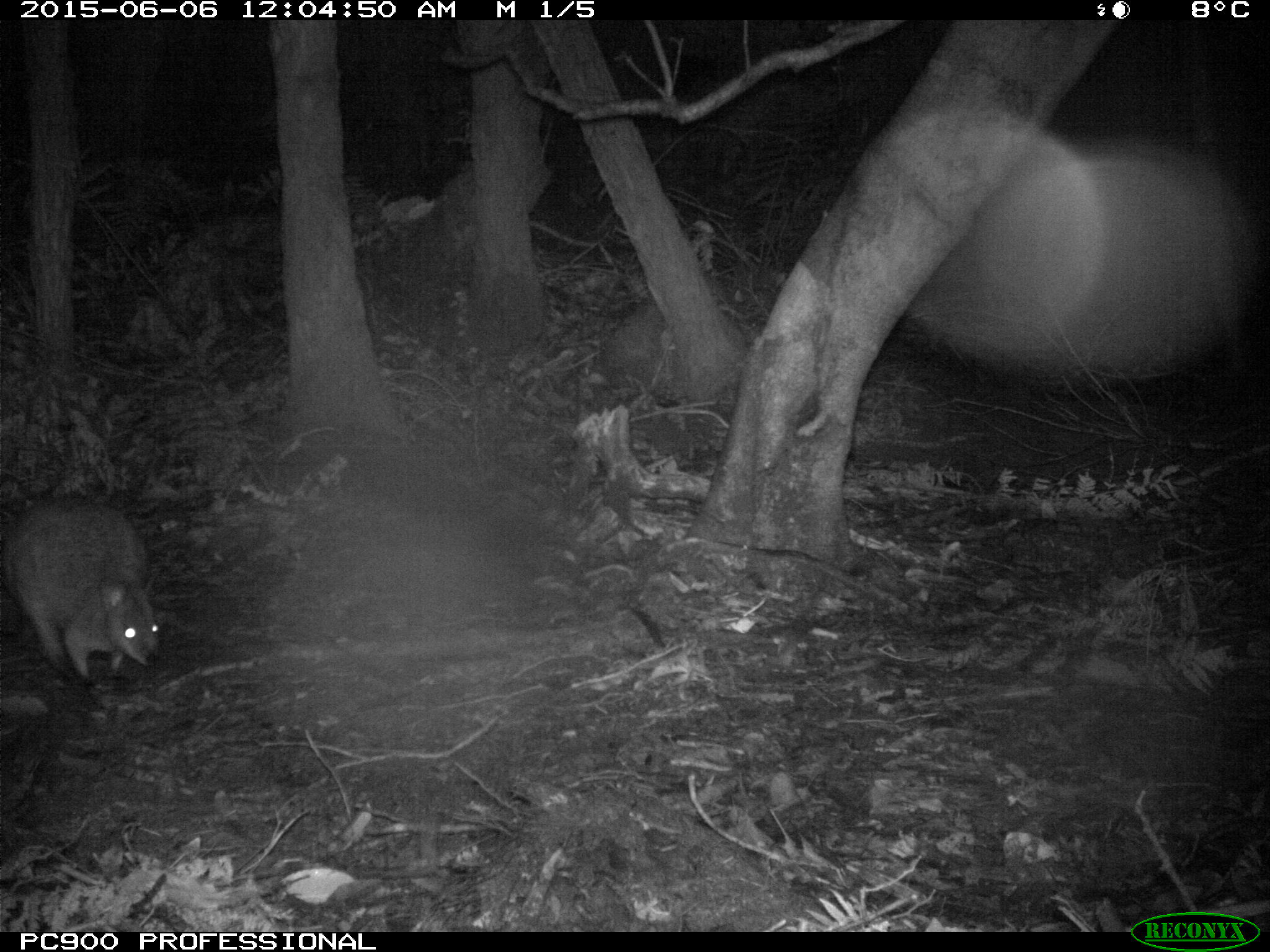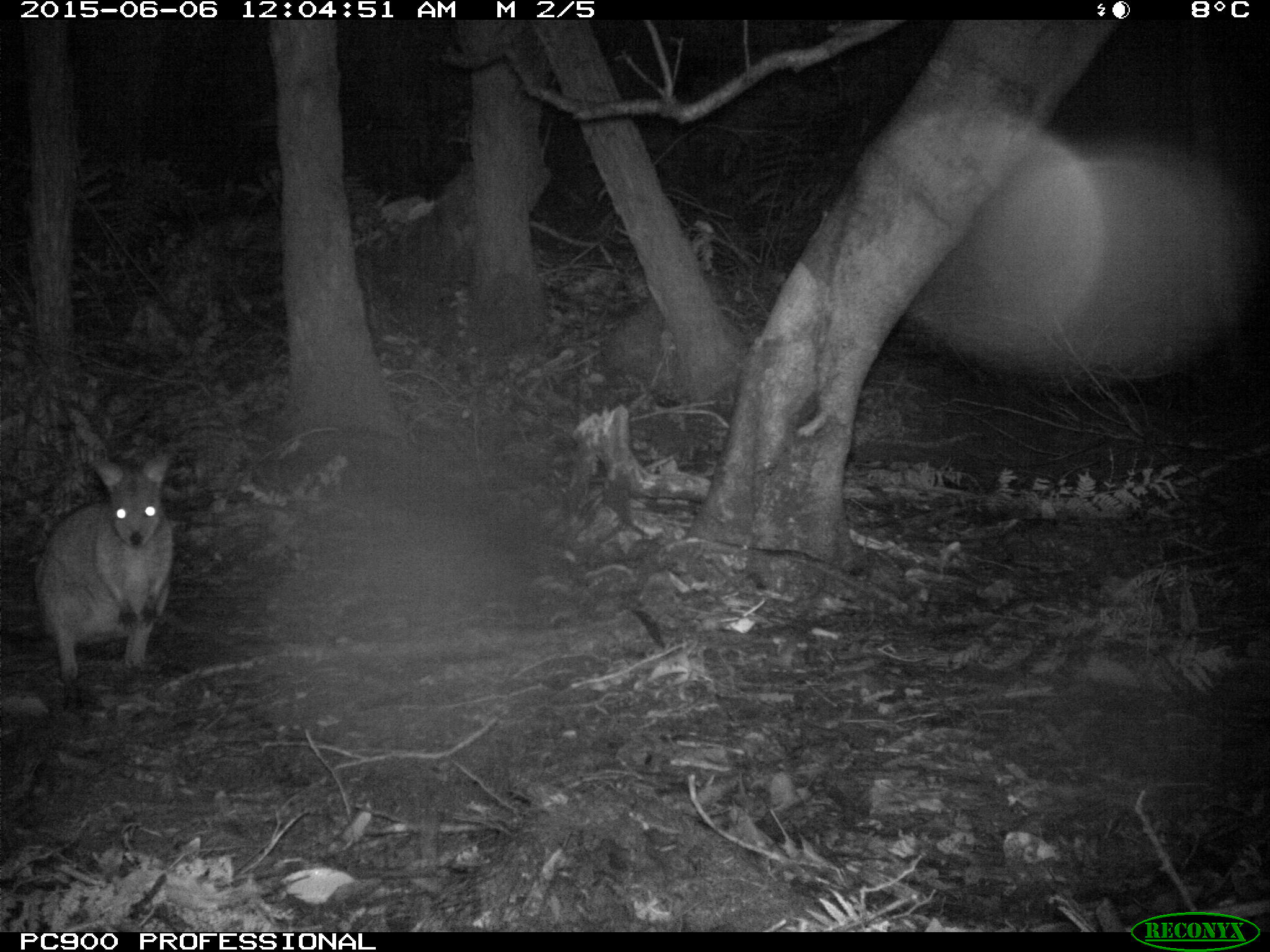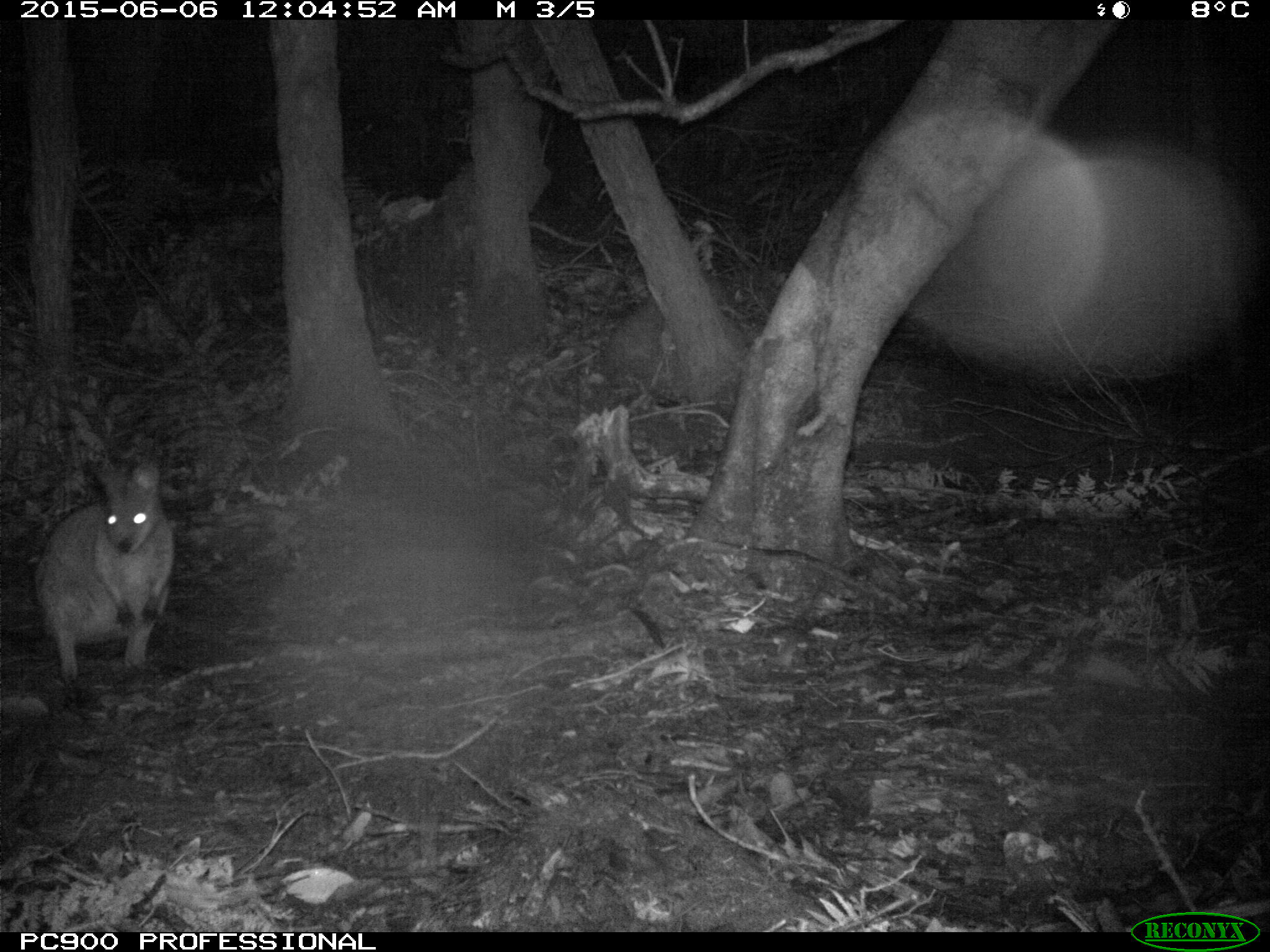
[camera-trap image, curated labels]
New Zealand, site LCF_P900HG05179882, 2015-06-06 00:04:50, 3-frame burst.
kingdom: Animalia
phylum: Chordata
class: Mammalia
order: Diprotodontia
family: Macropodidae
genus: Notamacropus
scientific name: Notamacropus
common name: wallaby